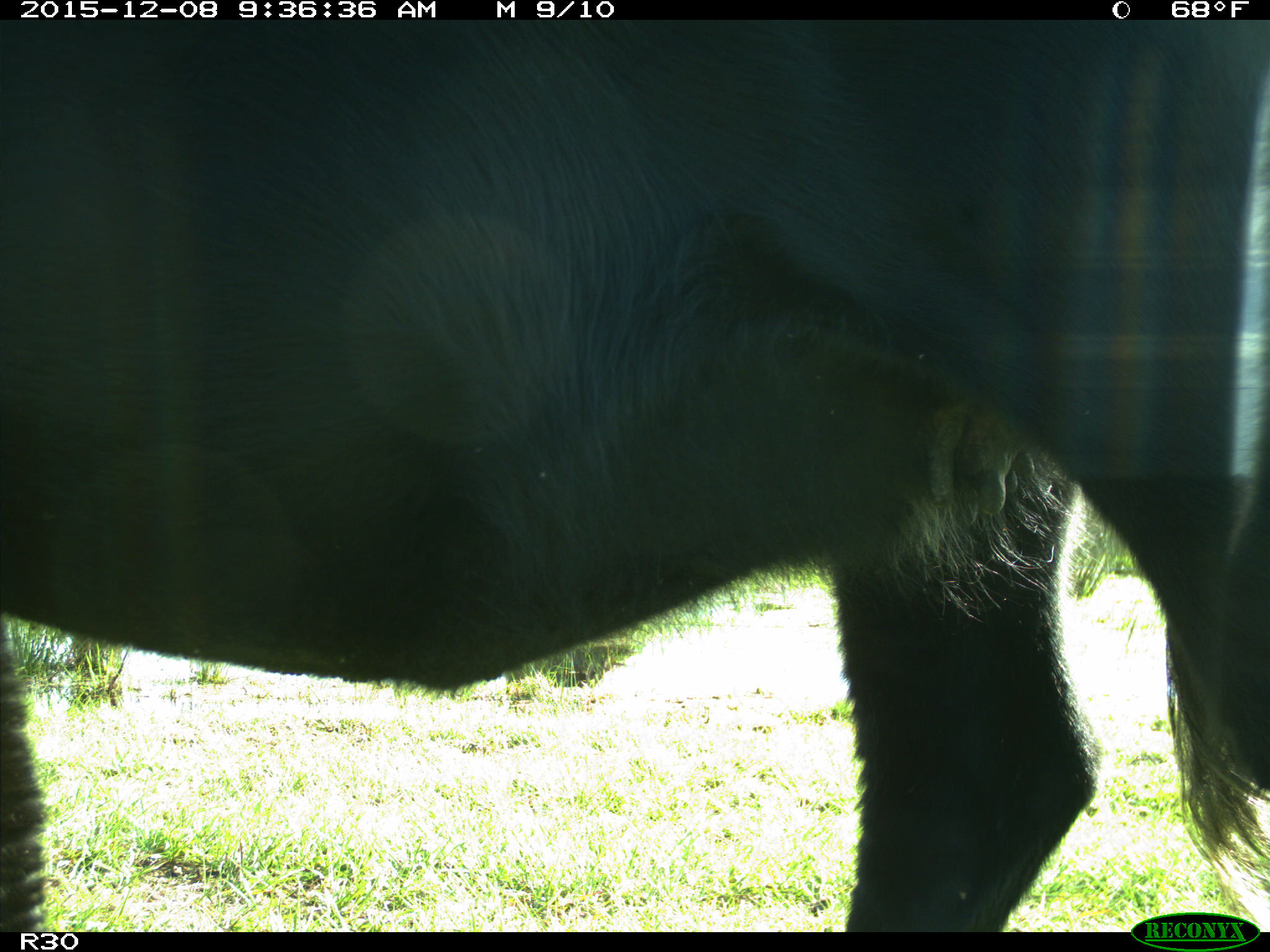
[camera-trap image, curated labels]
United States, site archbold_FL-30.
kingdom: Animalia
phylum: Chordata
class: Mammalia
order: Artiodactyla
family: Bovidae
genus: Bos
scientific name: Bos taurus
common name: domestic cow